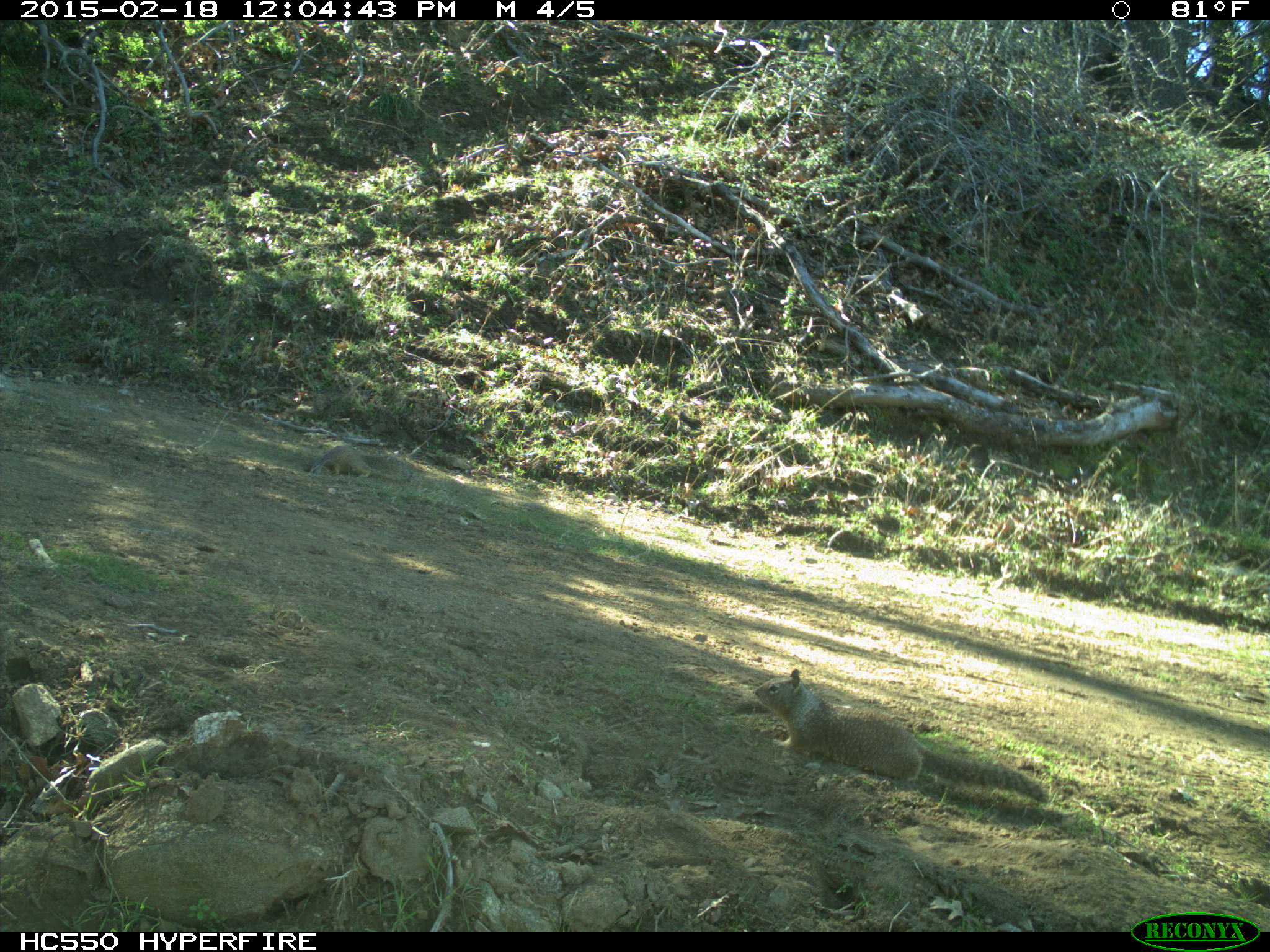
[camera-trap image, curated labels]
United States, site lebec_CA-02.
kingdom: Animalia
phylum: Chordata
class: Mammalia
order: Rodentia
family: Sciuridae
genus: Otospermophilus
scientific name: Otospermophilus beecheyi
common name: california ground squirrel